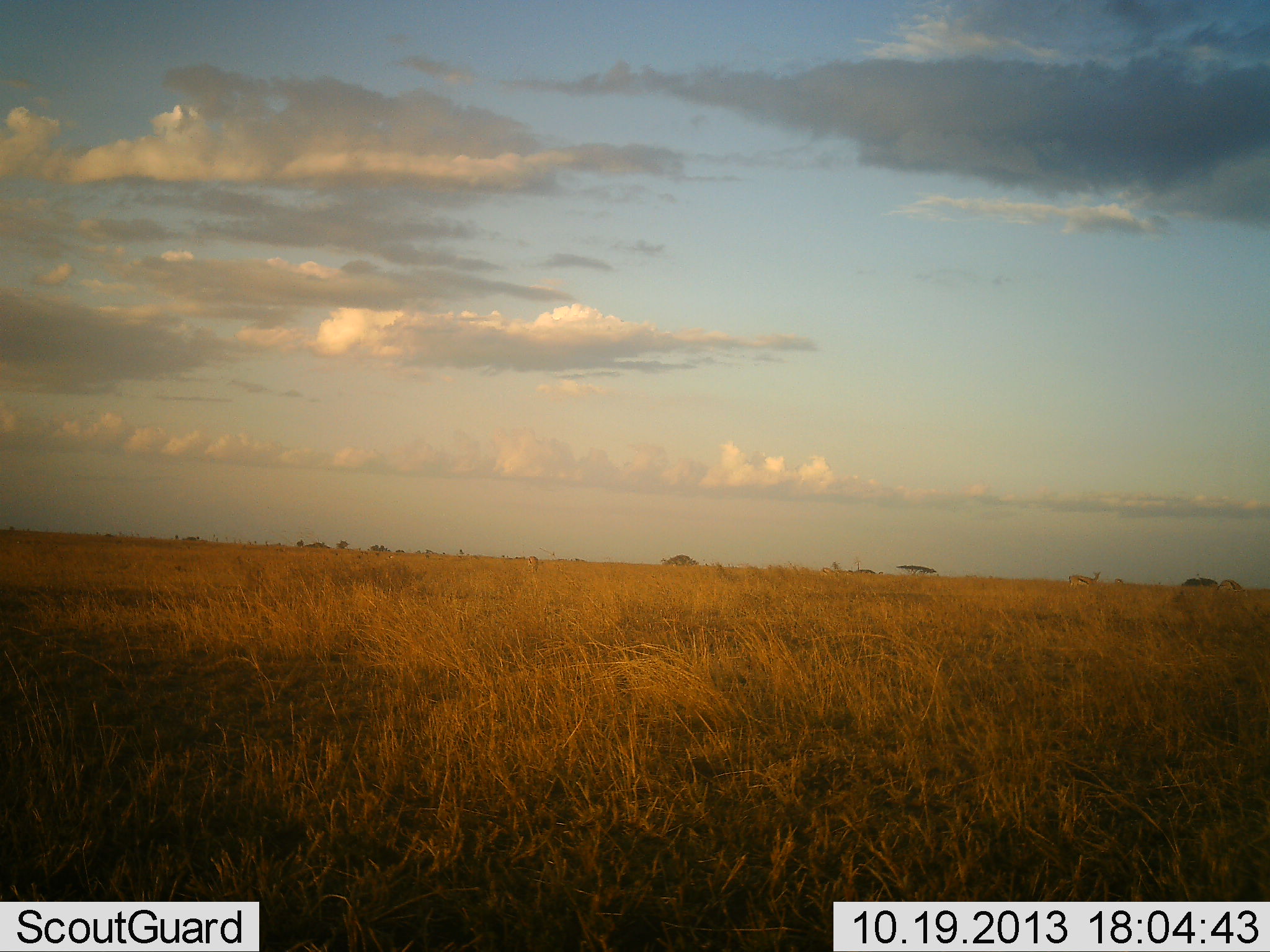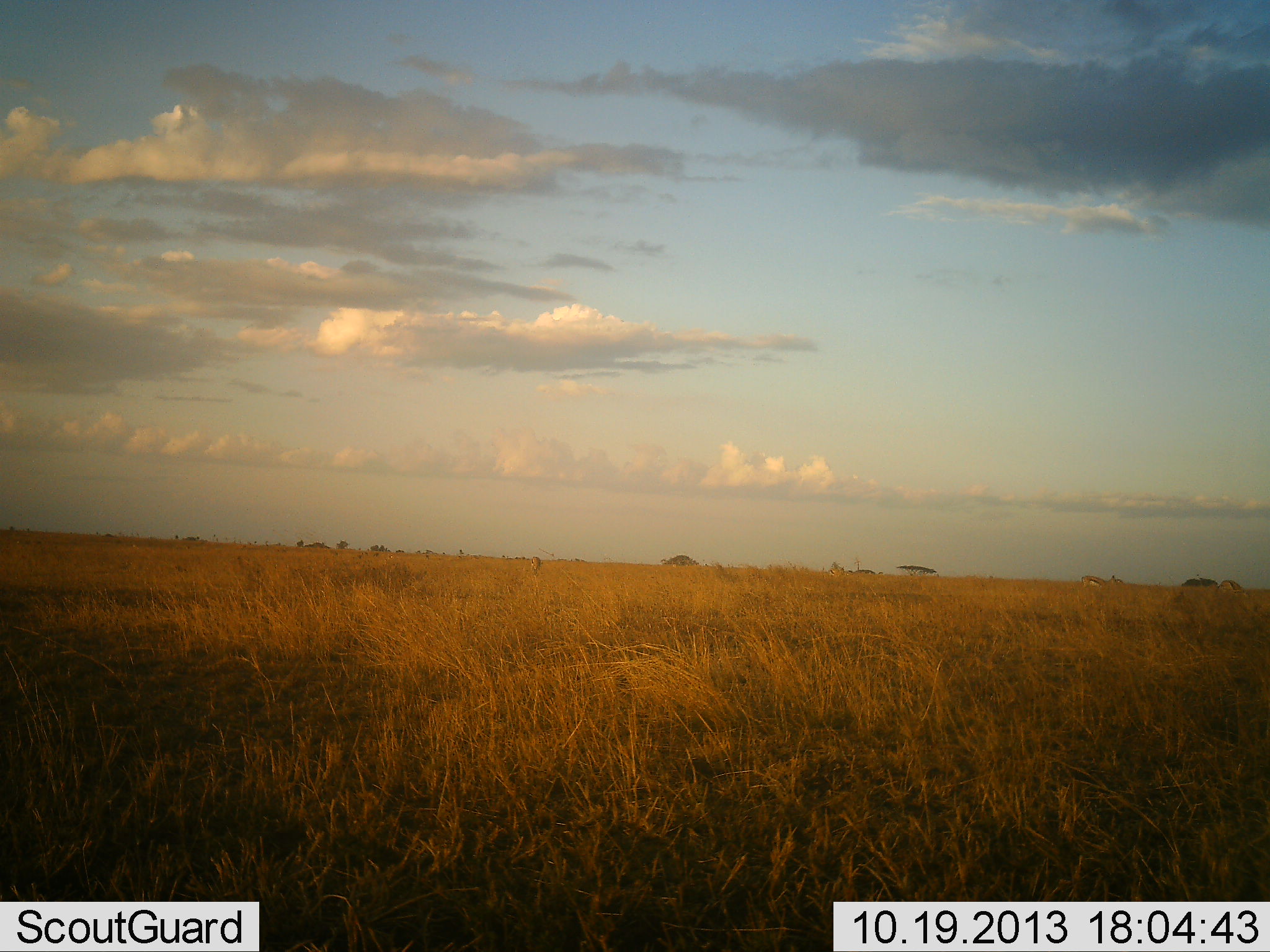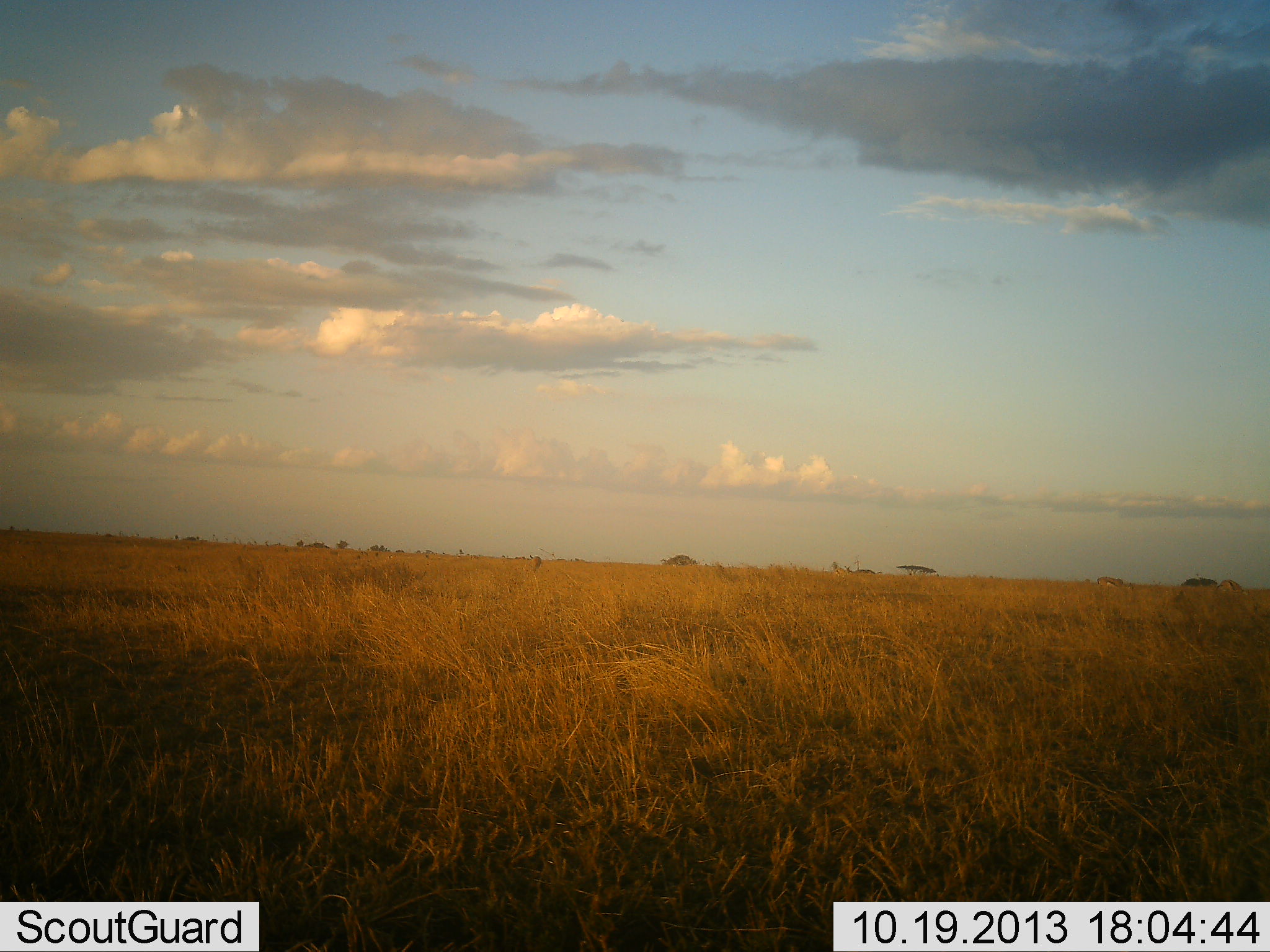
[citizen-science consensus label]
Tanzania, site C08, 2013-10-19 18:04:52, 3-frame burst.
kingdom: Animalia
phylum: Chordata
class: Mammalia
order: Artiodactyla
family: Bovidae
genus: Nanger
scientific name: Nanger granti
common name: grant's gazelle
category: gazellegrants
Gazellegrants (grant's gazelle) (Nanger granti), count 2. Behavior (volunteer vote fractions): standing 20%, resting 0%, moving 100%, interacting 0%. Young present (vote fraction): 0%. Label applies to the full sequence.